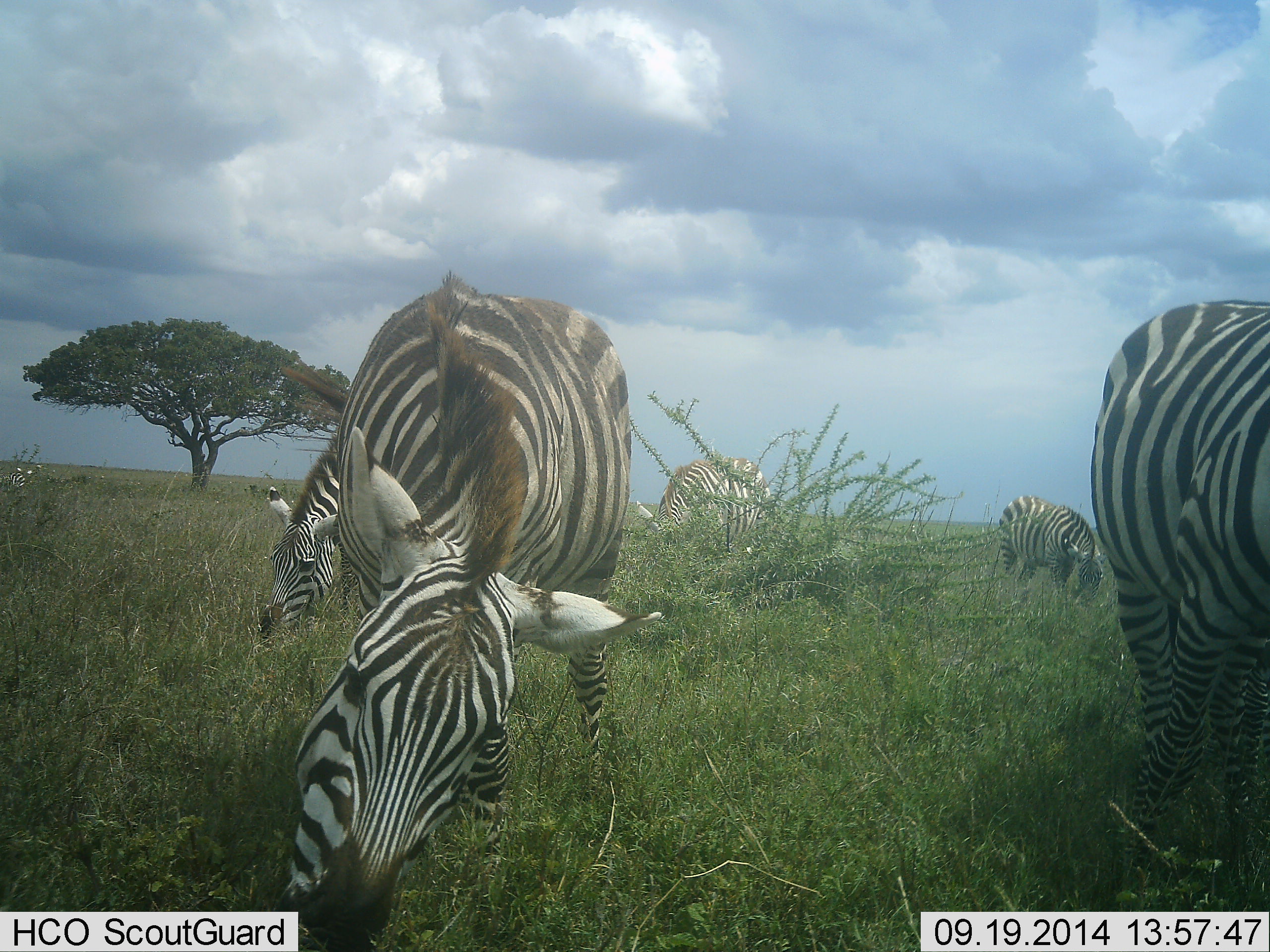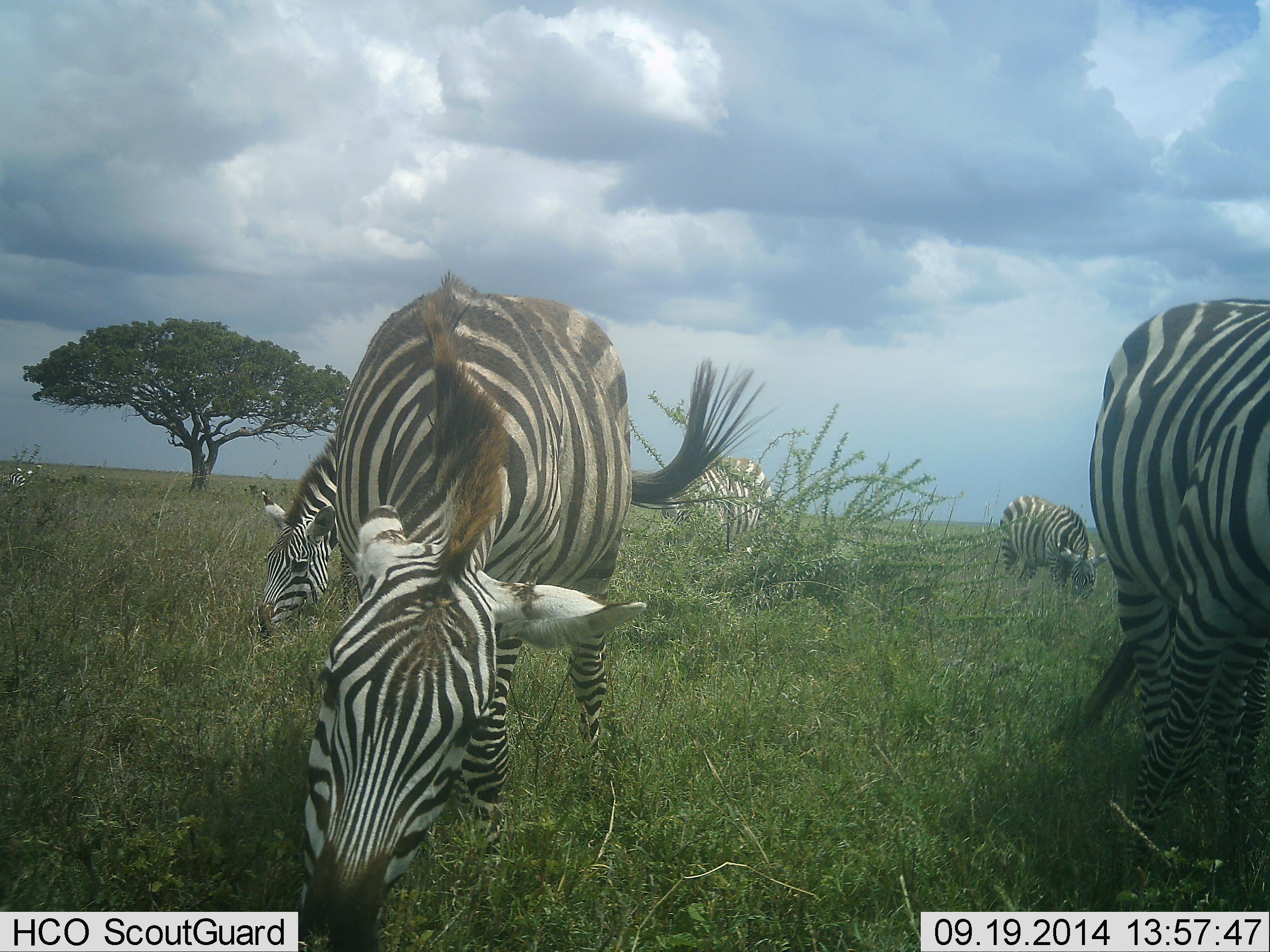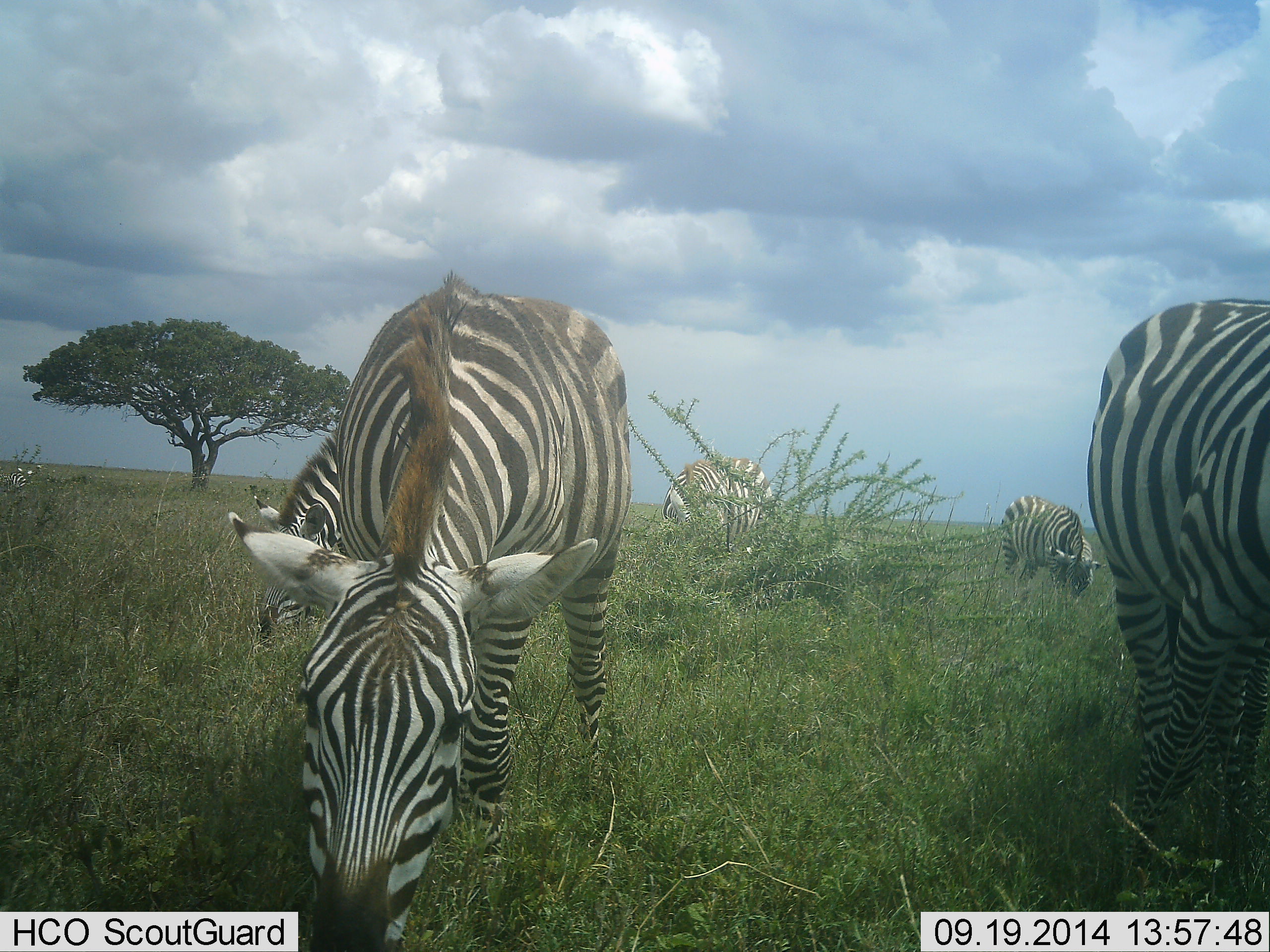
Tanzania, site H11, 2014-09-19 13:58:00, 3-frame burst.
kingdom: Animalia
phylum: Chordata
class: Mammalia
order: Perissodactyla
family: Equidae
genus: Equus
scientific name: Equus quagga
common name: plains zebra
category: zebra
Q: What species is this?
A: Zebra (plains zebra) (Equus quagga).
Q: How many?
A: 5.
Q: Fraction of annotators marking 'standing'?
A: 30%.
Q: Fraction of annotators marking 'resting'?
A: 0%.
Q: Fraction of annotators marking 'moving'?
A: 0%.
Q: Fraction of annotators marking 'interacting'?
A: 0%.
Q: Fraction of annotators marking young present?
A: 0%.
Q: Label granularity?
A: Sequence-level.